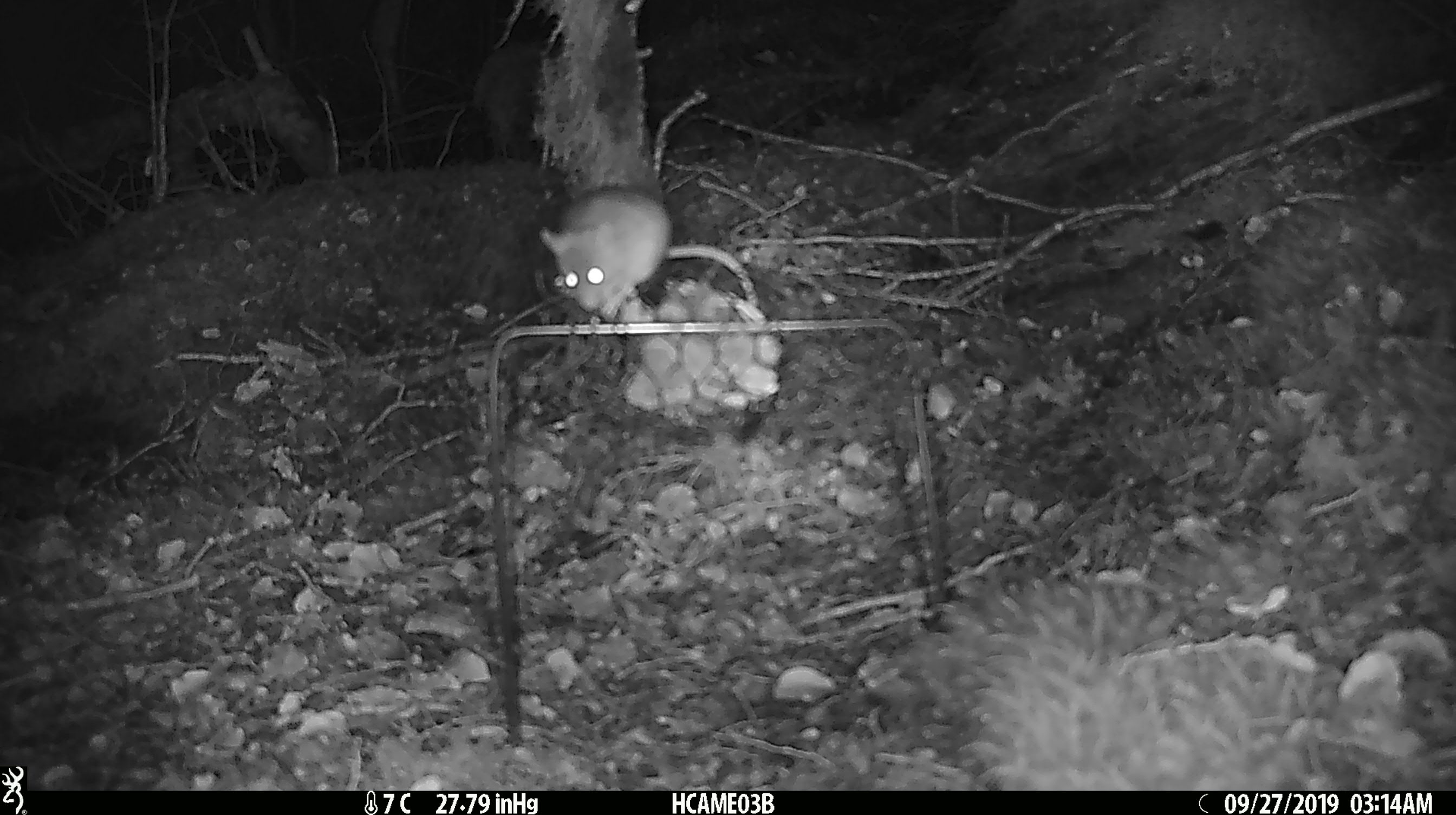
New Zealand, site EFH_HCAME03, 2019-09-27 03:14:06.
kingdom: Animalia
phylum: Chordata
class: Mammalia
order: Rodentia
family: Muridae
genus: Mus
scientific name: Mus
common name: mouse